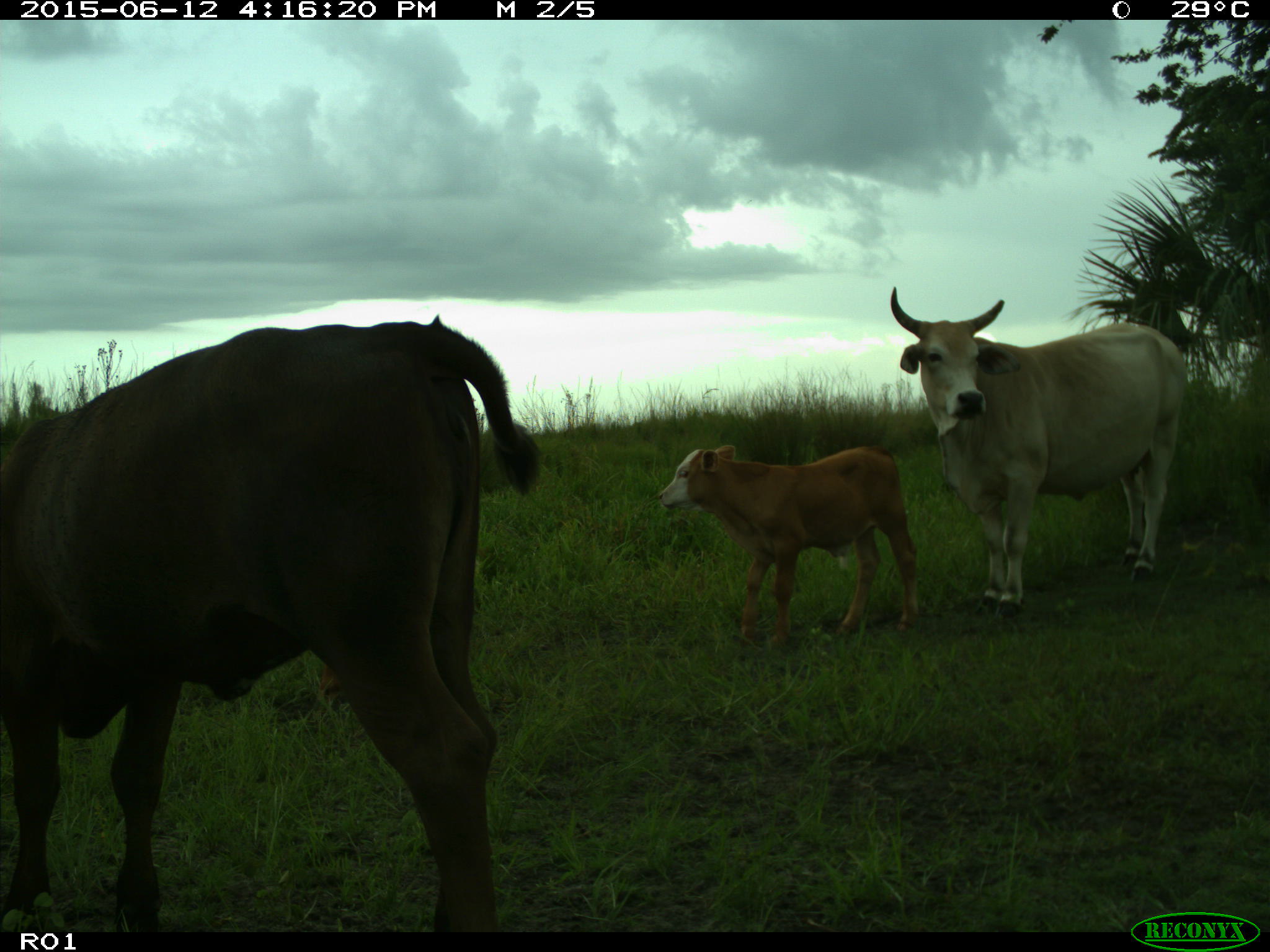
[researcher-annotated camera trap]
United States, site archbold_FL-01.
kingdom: Animalia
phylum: Chordata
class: Mammalia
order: Artiodactyla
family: Bovidae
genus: Bos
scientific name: Bos taurus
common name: domestic cow